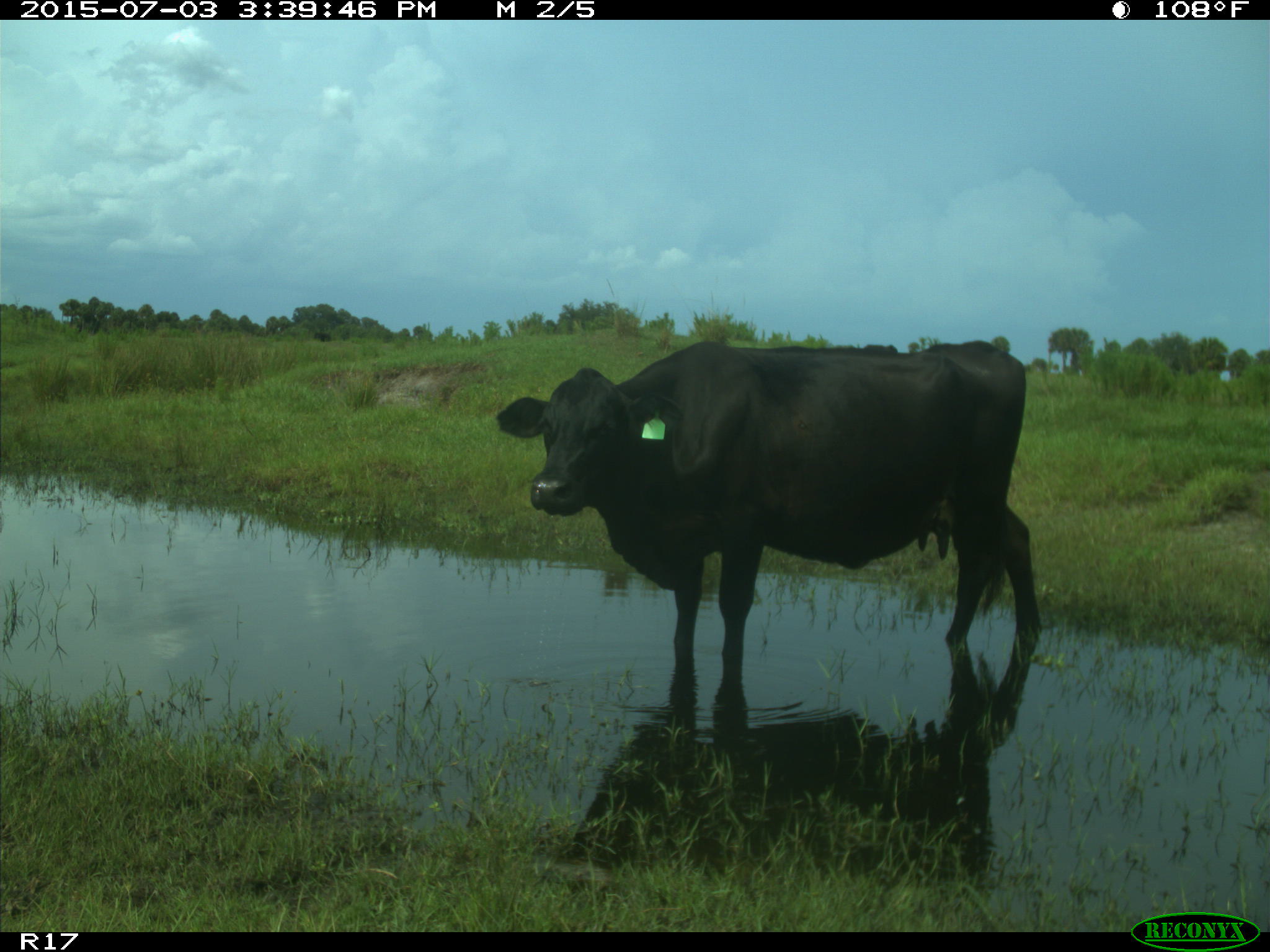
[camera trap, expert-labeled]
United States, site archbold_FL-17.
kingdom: Animalia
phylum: Chordata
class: Mammalia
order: Artiodactyla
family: Bovidae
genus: Bos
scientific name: Bos taurus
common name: domestic cow